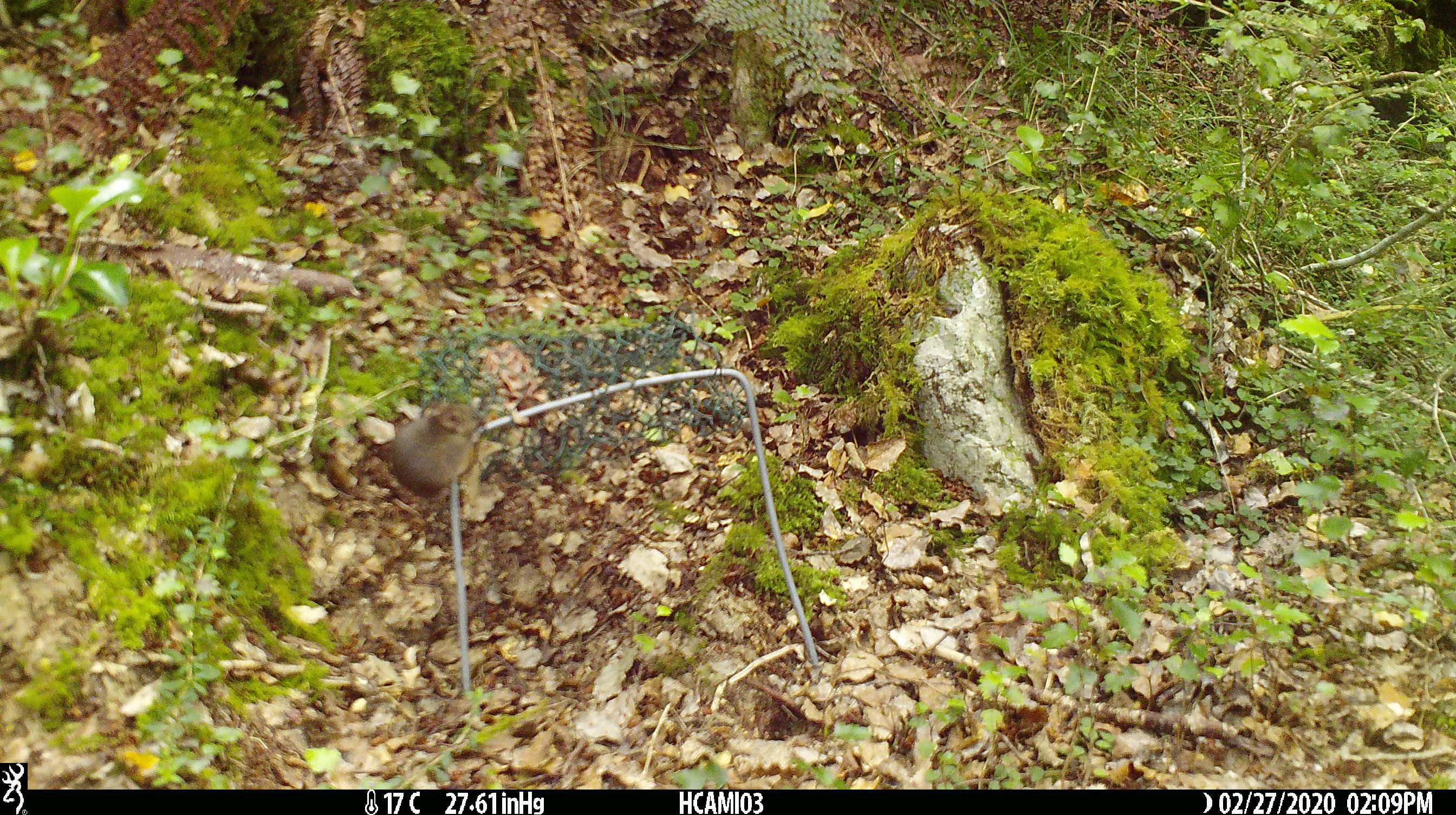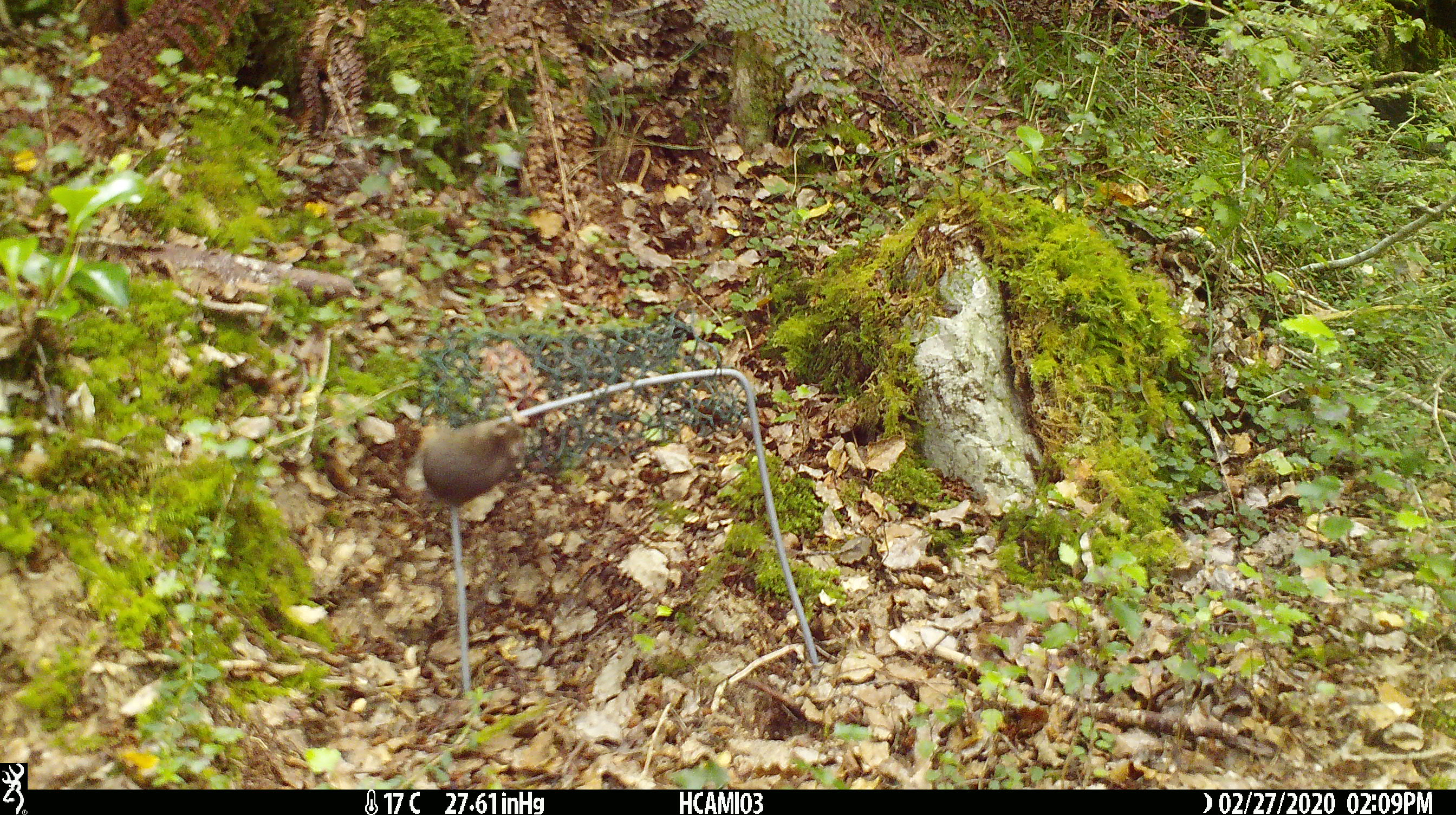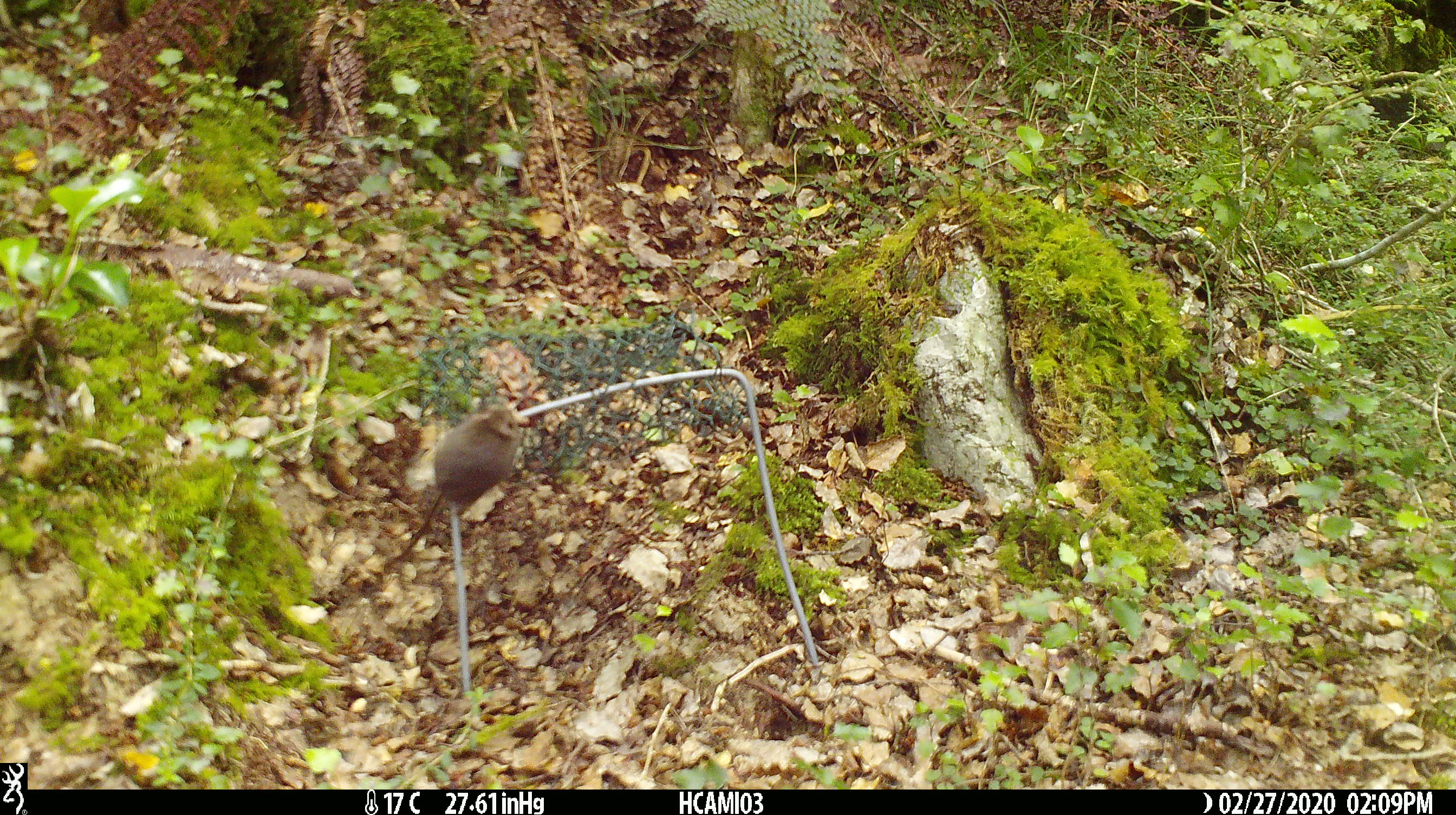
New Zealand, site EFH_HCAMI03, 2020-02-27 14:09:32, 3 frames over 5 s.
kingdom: Animalia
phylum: Chordata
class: Mammalia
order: Rodentia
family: Muridae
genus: Mus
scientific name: Mus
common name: mouse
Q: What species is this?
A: Mouse (Mus).